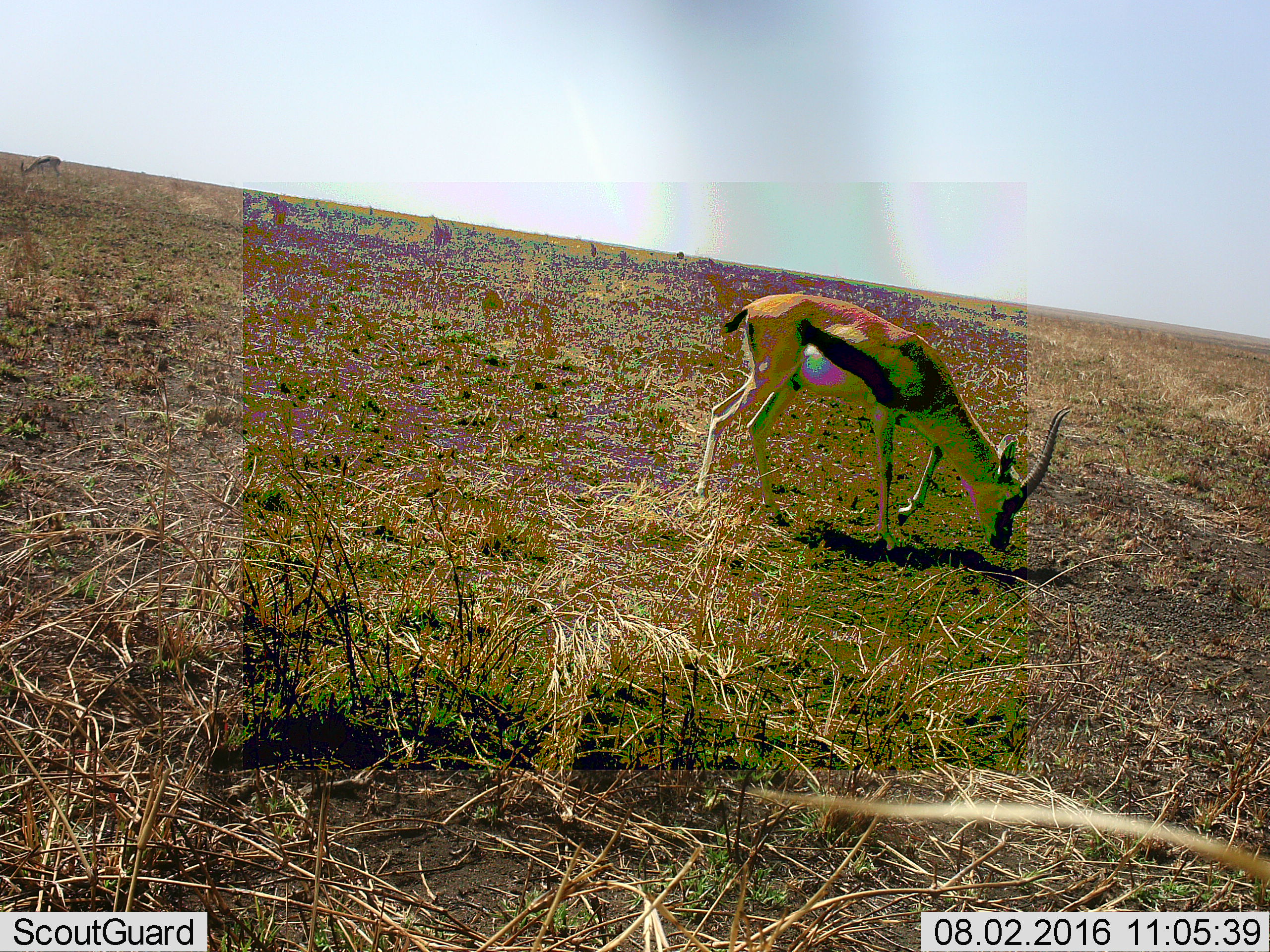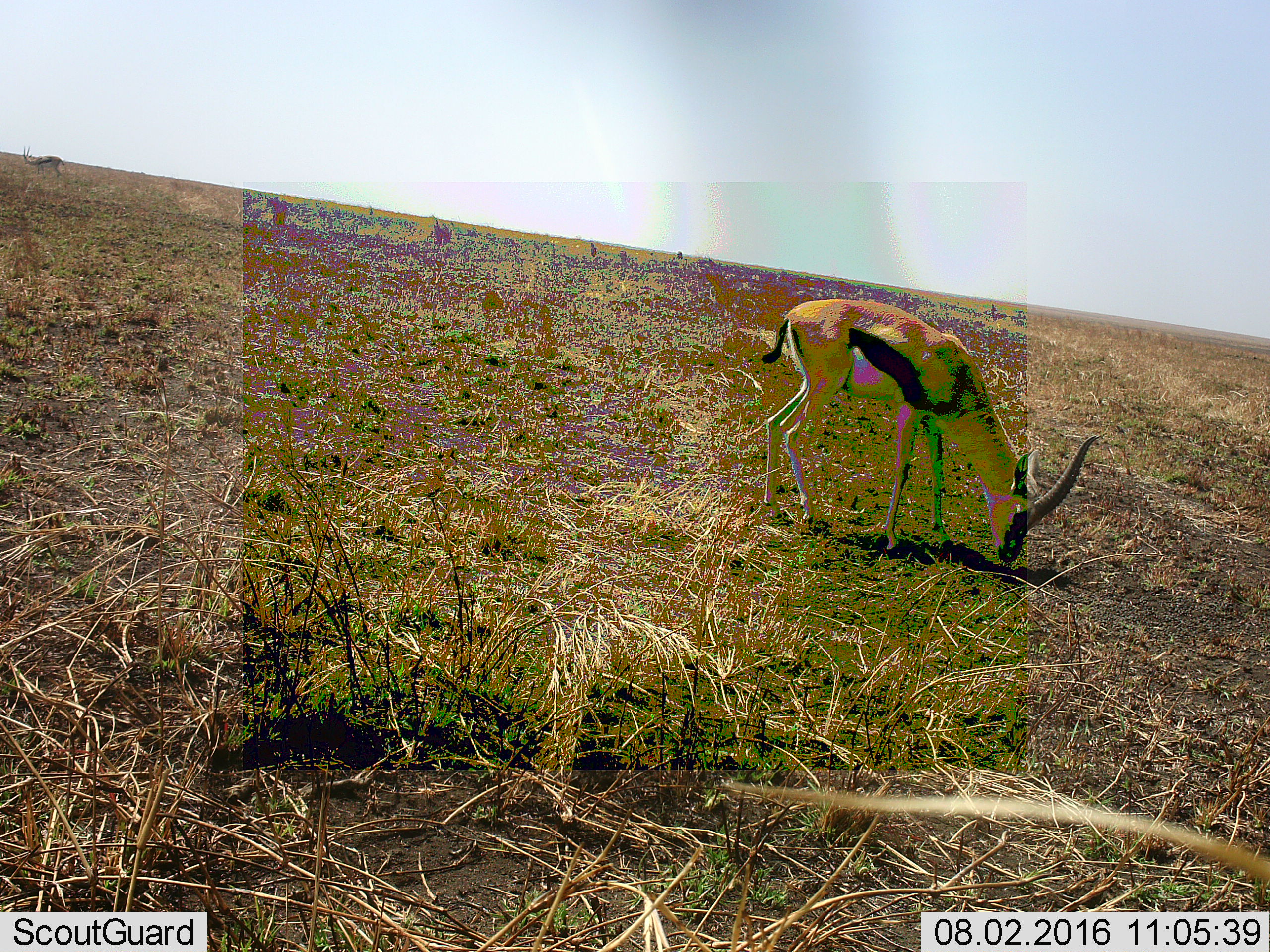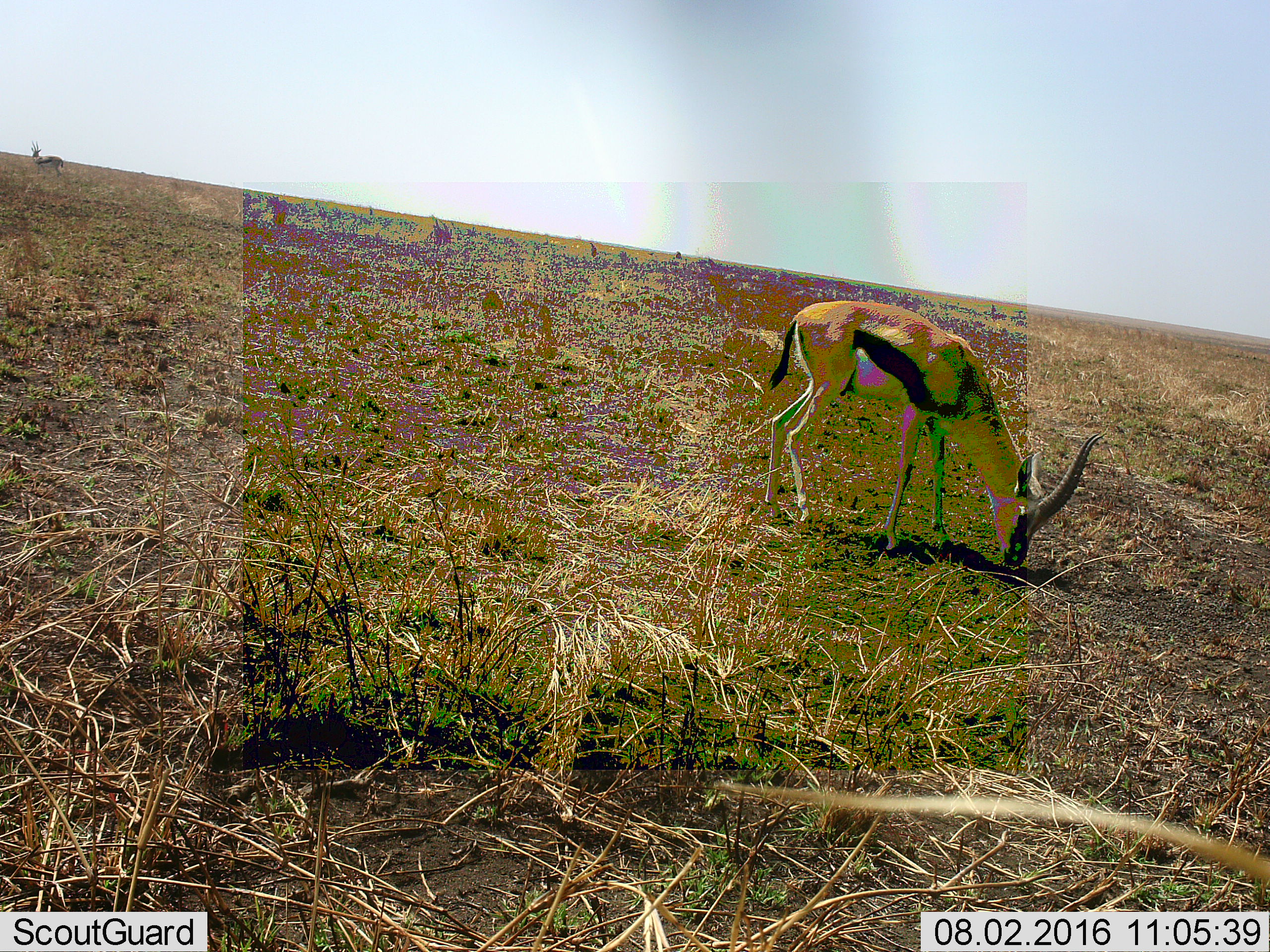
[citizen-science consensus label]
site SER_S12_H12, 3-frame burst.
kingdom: Animalia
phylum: Chordata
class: Mammalia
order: Artiodactyla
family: Bovidae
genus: Eudorcas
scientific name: Eudorcas thomsonii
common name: thomson's gazelle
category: gazellethomsons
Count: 2.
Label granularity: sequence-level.